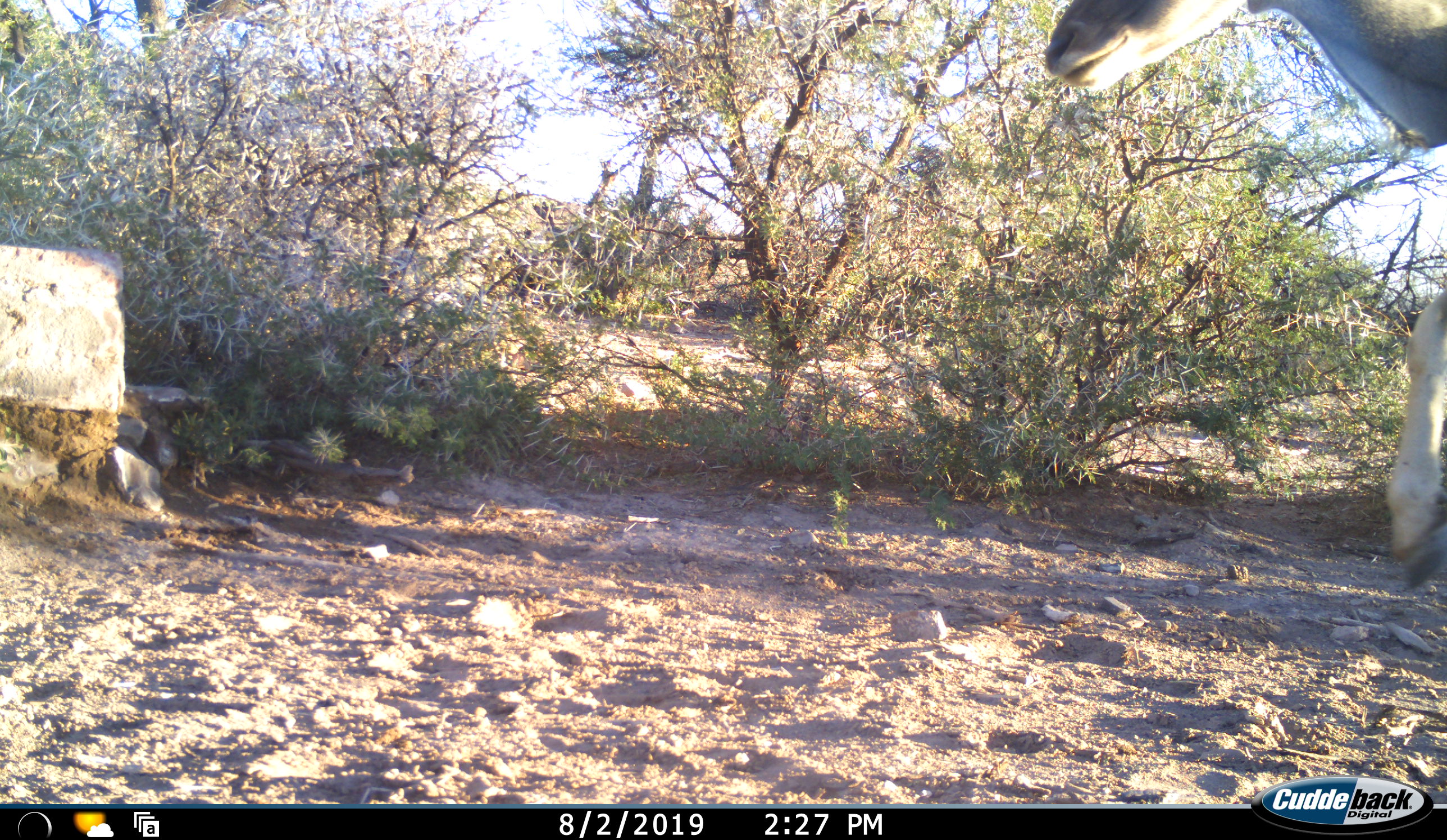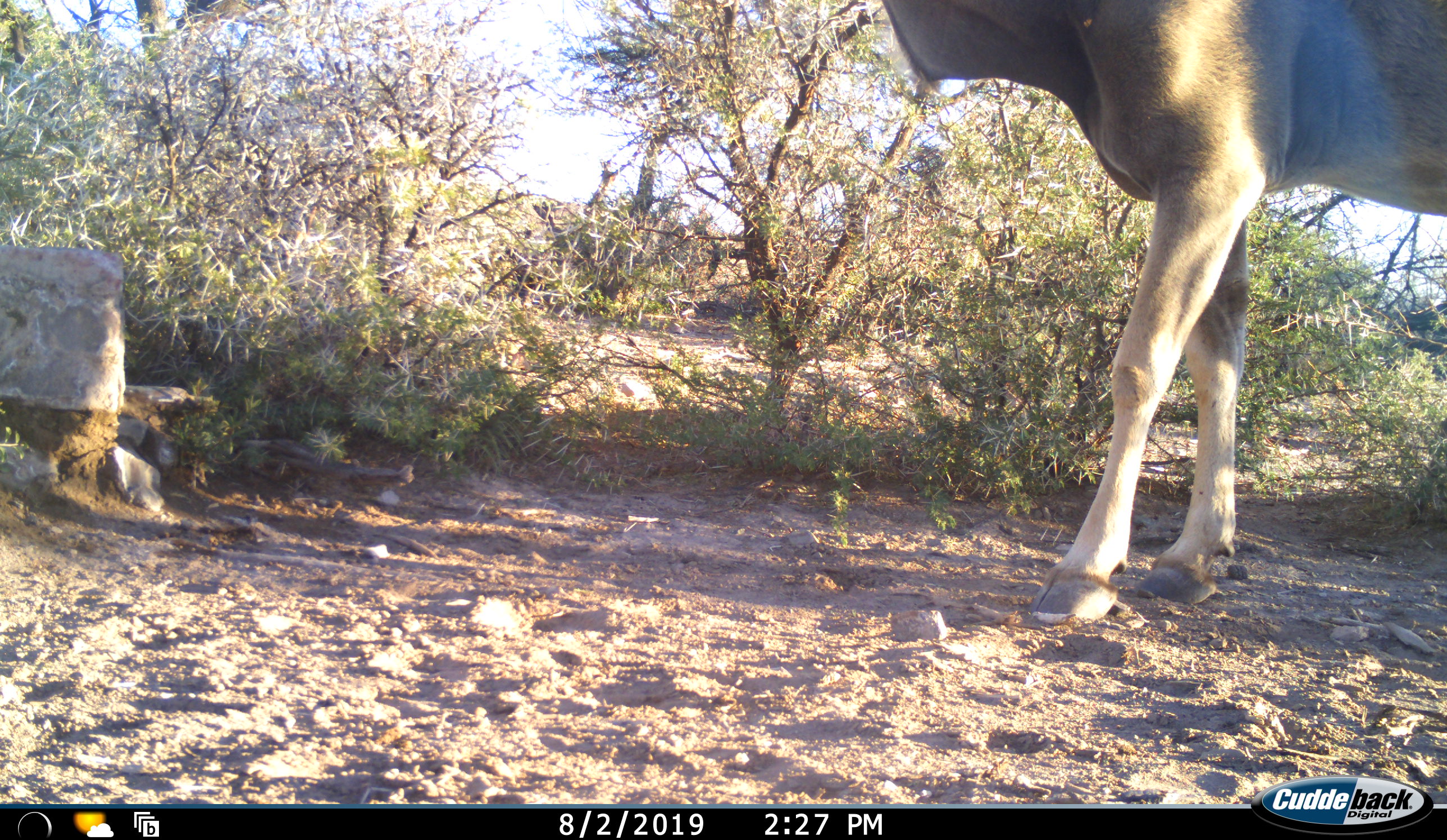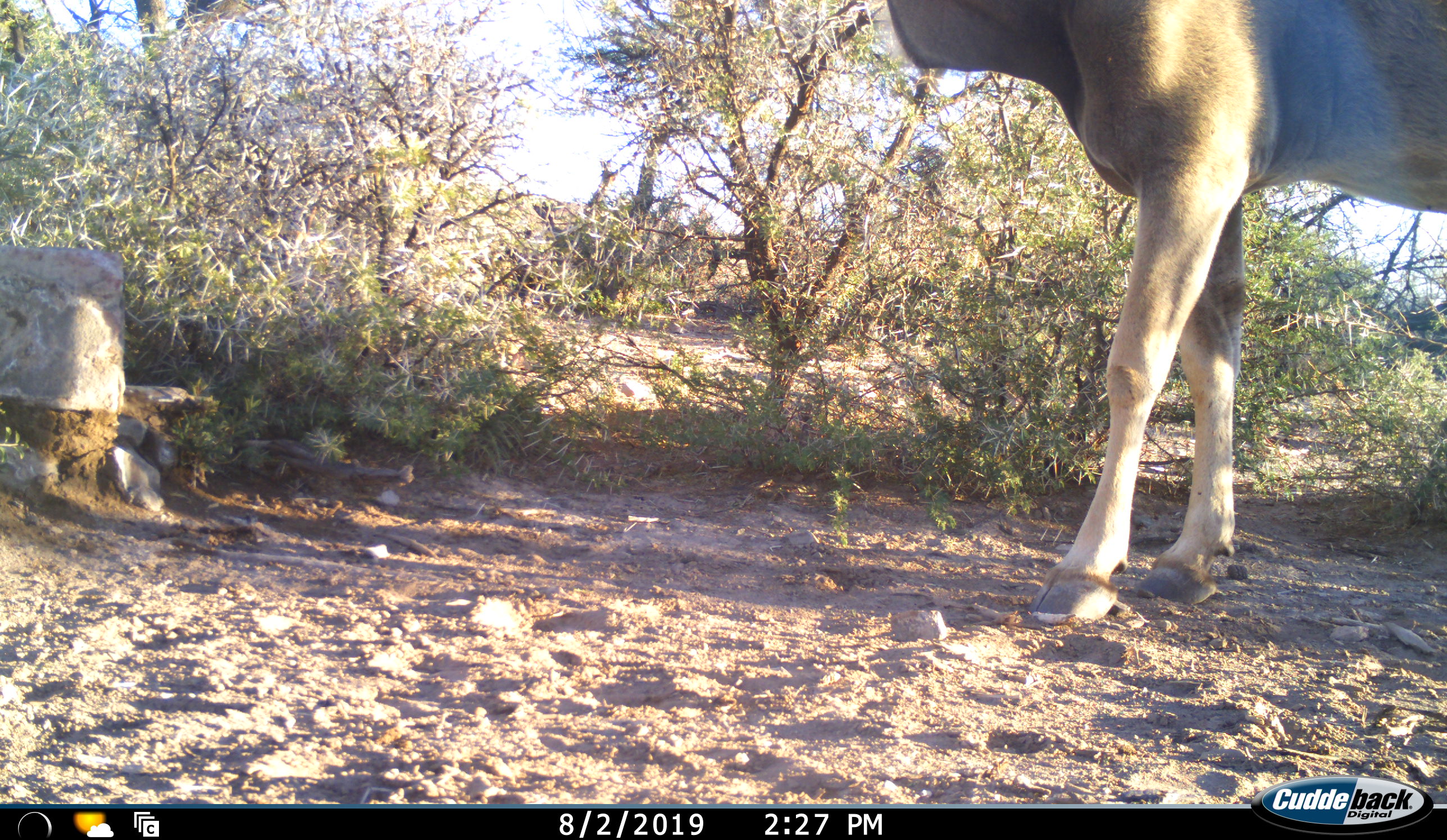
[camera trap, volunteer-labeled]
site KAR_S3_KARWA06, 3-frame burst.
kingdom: Animalia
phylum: Chordata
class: Mammalia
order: Artiodactyla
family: Bovidae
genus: Tragelaphus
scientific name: Tragelaphus oryx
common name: eland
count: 1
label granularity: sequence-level